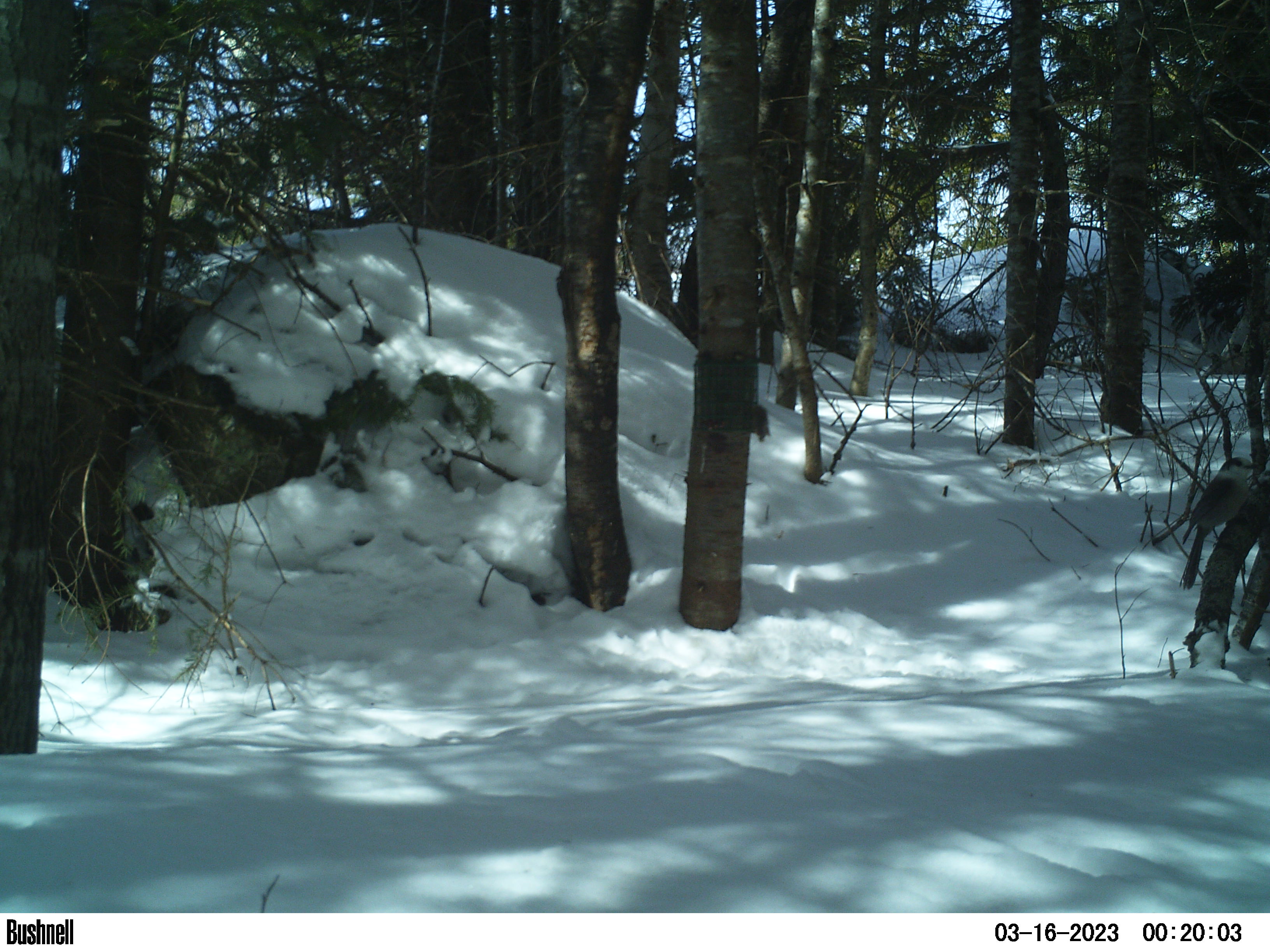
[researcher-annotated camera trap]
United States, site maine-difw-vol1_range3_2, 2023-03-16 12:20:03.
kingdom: Animalia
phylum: Chordata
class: Aves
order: Passeriformes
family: Corvidae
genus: Perisoreus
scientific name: Perisoreus canadensis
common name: canada jay